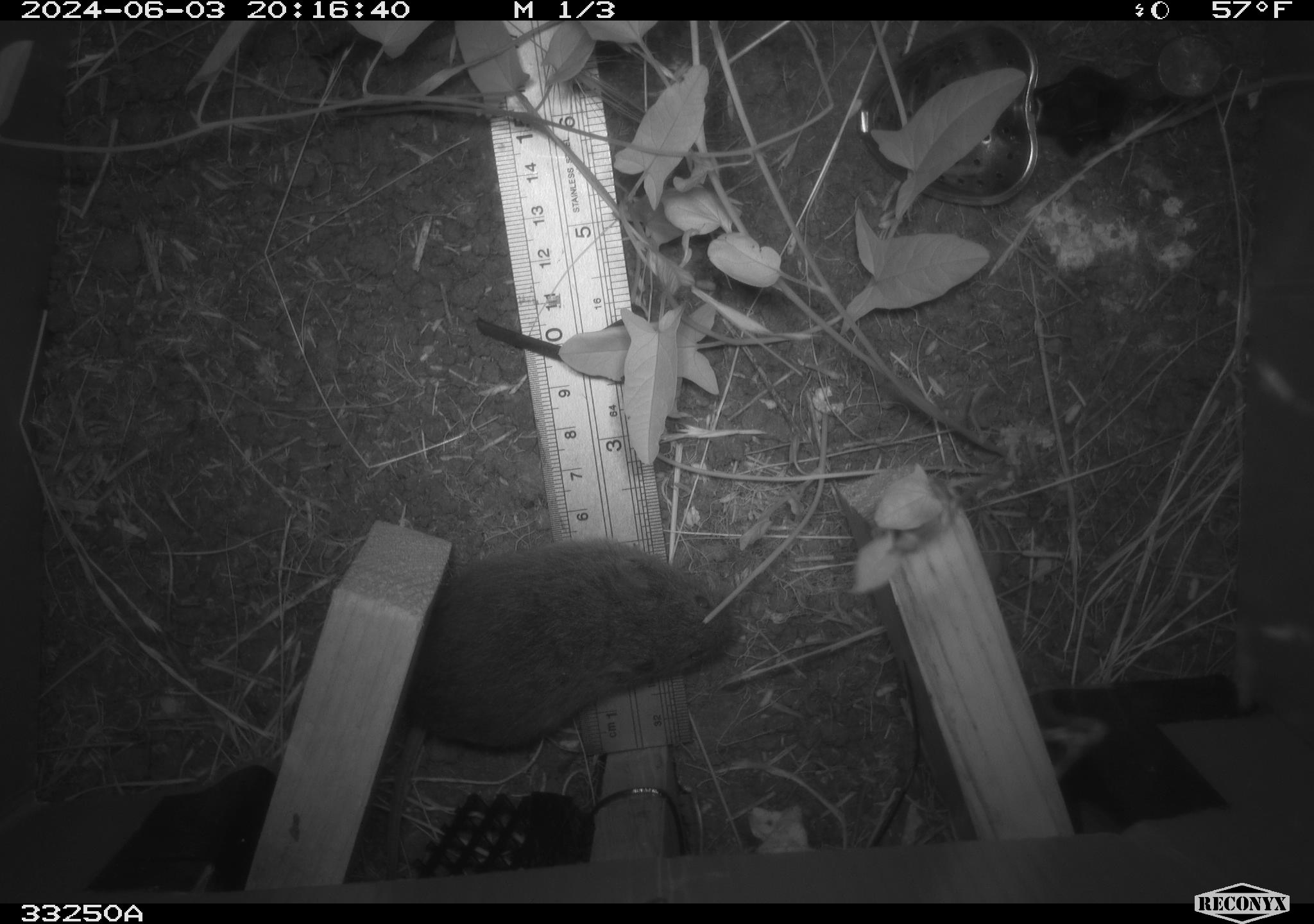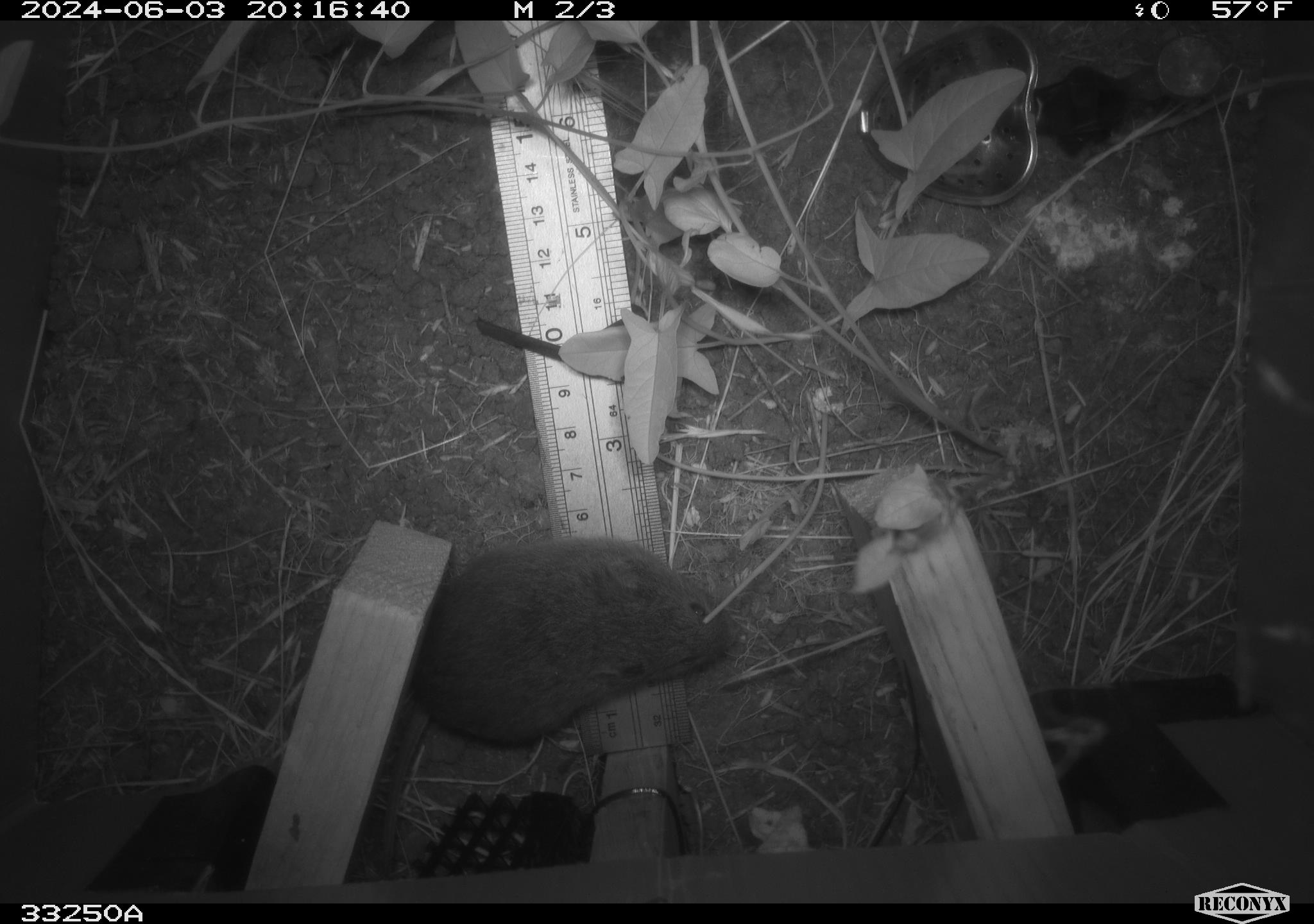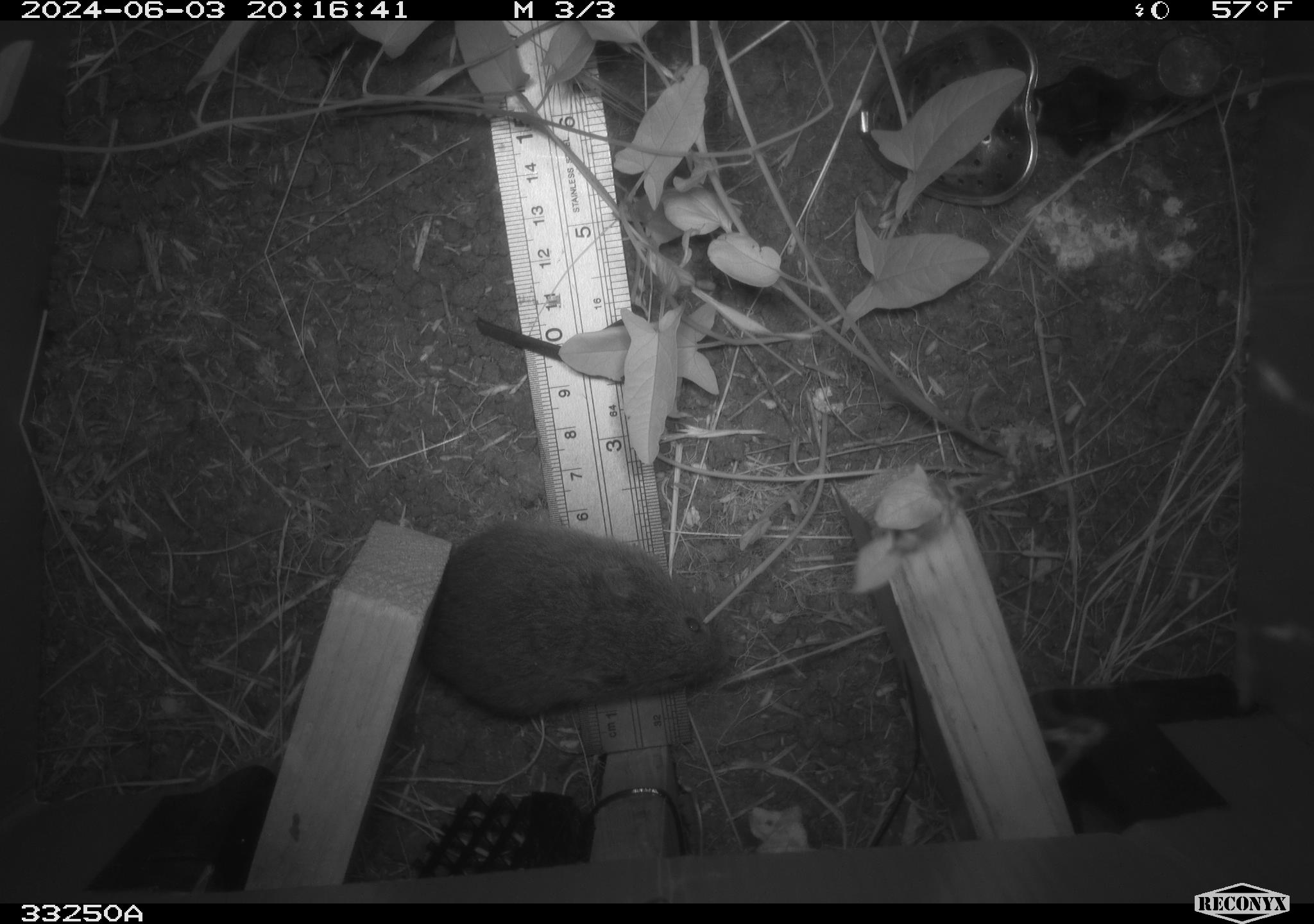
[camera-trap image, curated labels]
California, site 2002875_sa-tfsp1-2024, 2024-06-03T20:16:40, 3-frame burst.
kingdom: Animalia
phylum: Chordata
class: Mammalia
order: Rodentia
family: Cricetidae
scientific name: Arvicolinae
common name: voles, lemmings, and muskrats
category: arvicolinae subfamily